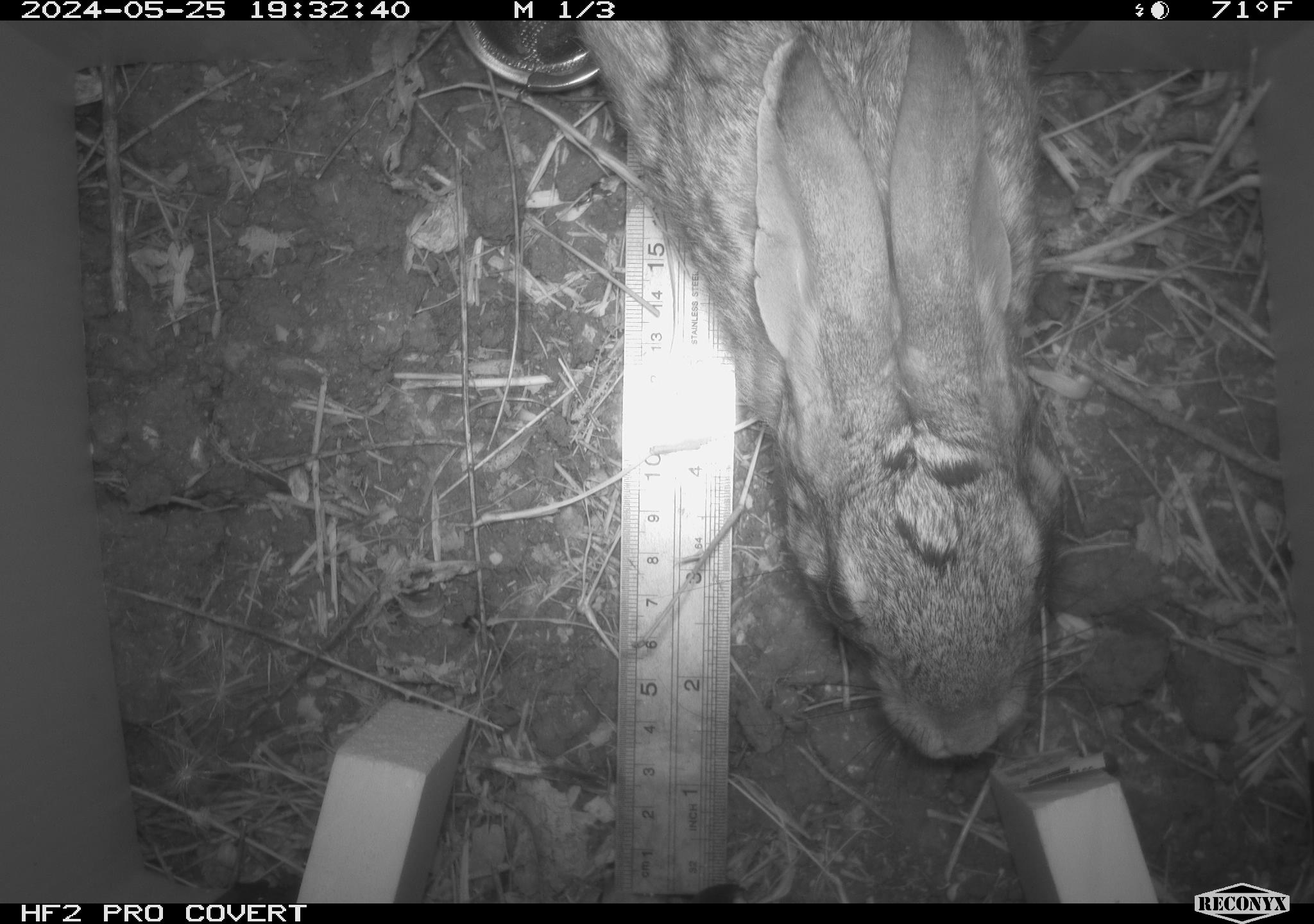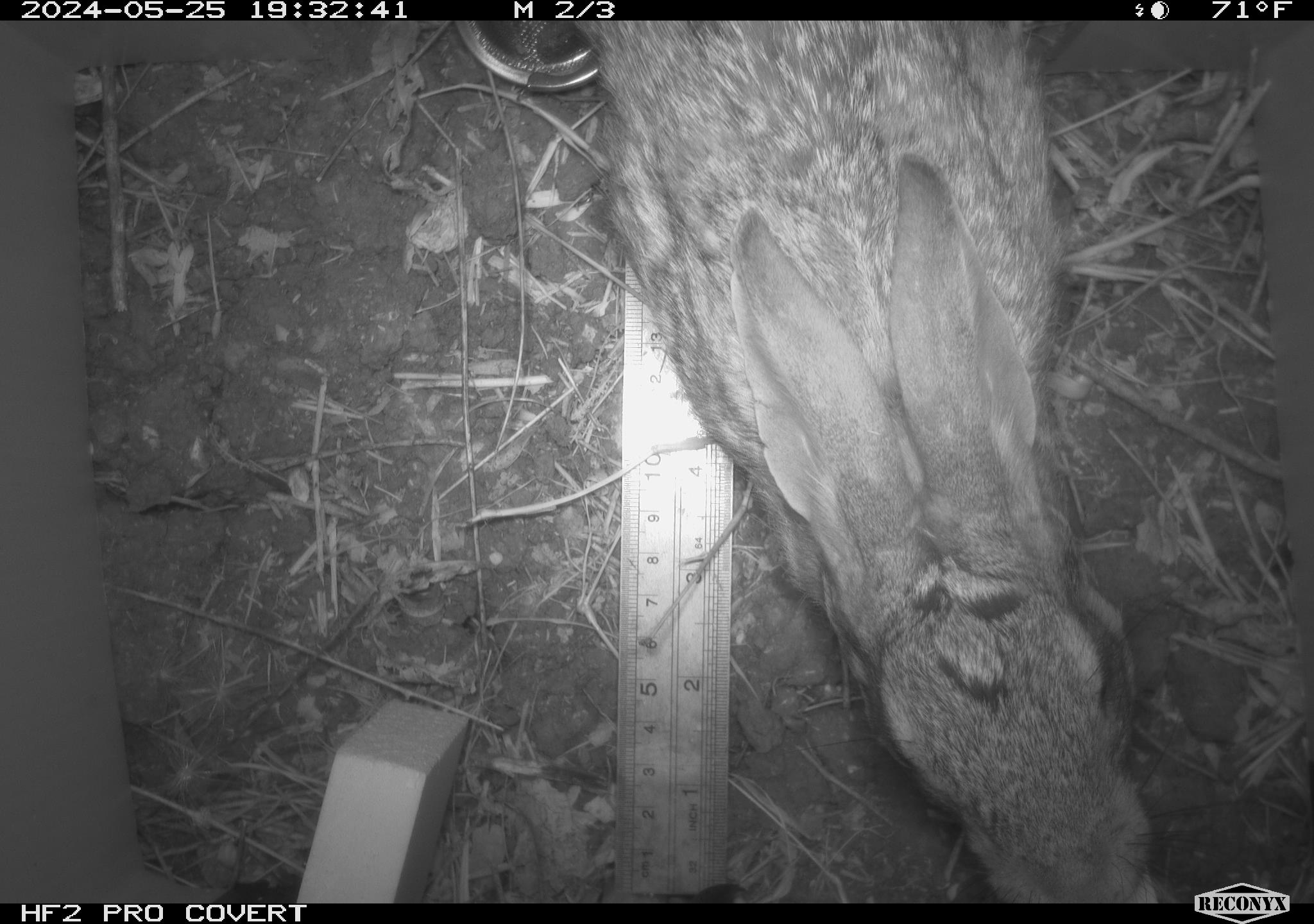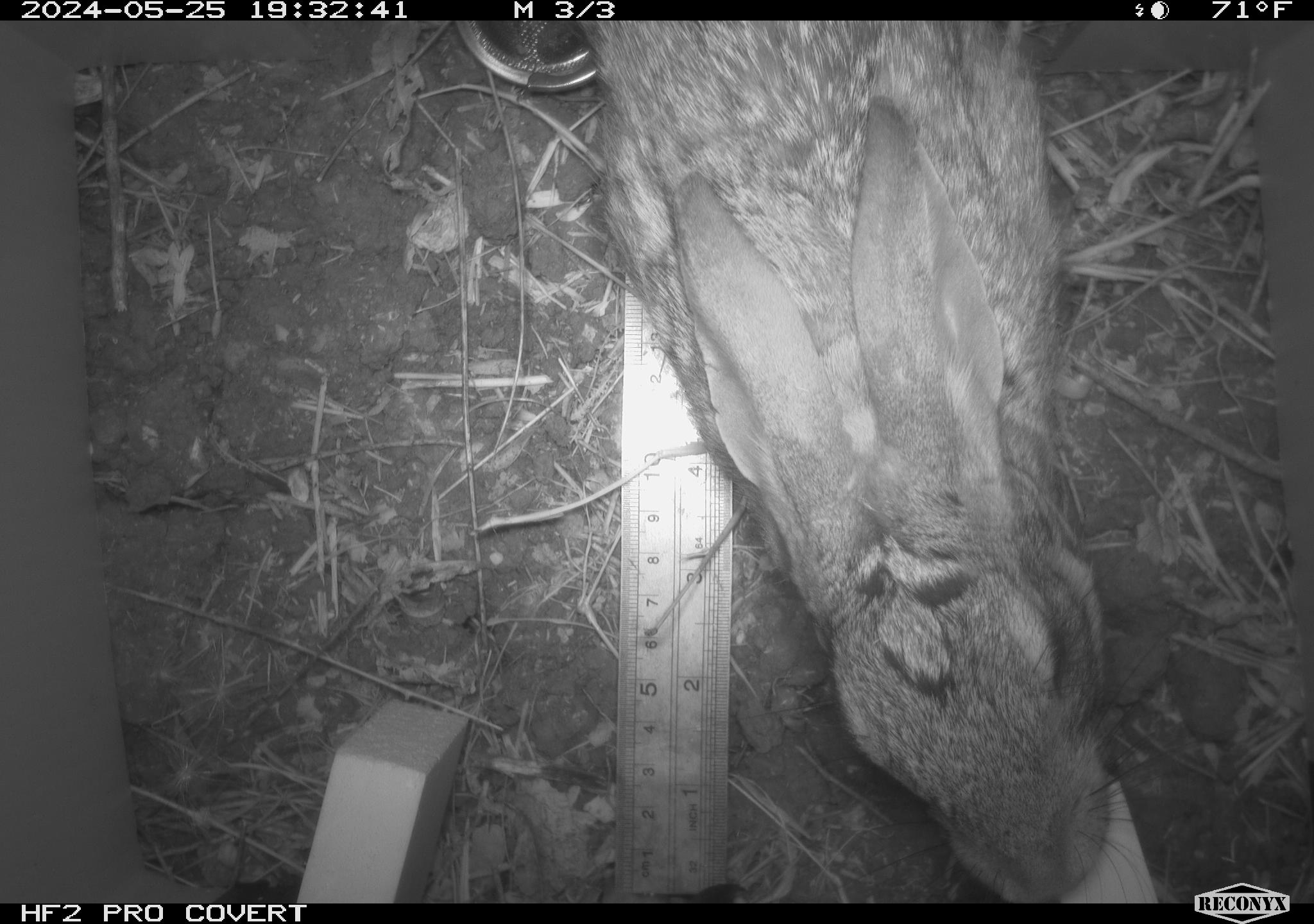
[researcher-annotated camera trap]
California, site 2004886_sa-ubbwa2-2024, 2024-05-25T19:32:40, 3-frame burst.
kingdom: Animalia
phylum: Chordata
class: Mammalia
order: Lagomorpha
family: Leporidae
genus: Sylvilagus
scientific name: Sylvilagus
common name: cottontail rabbits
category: sylvilagus species